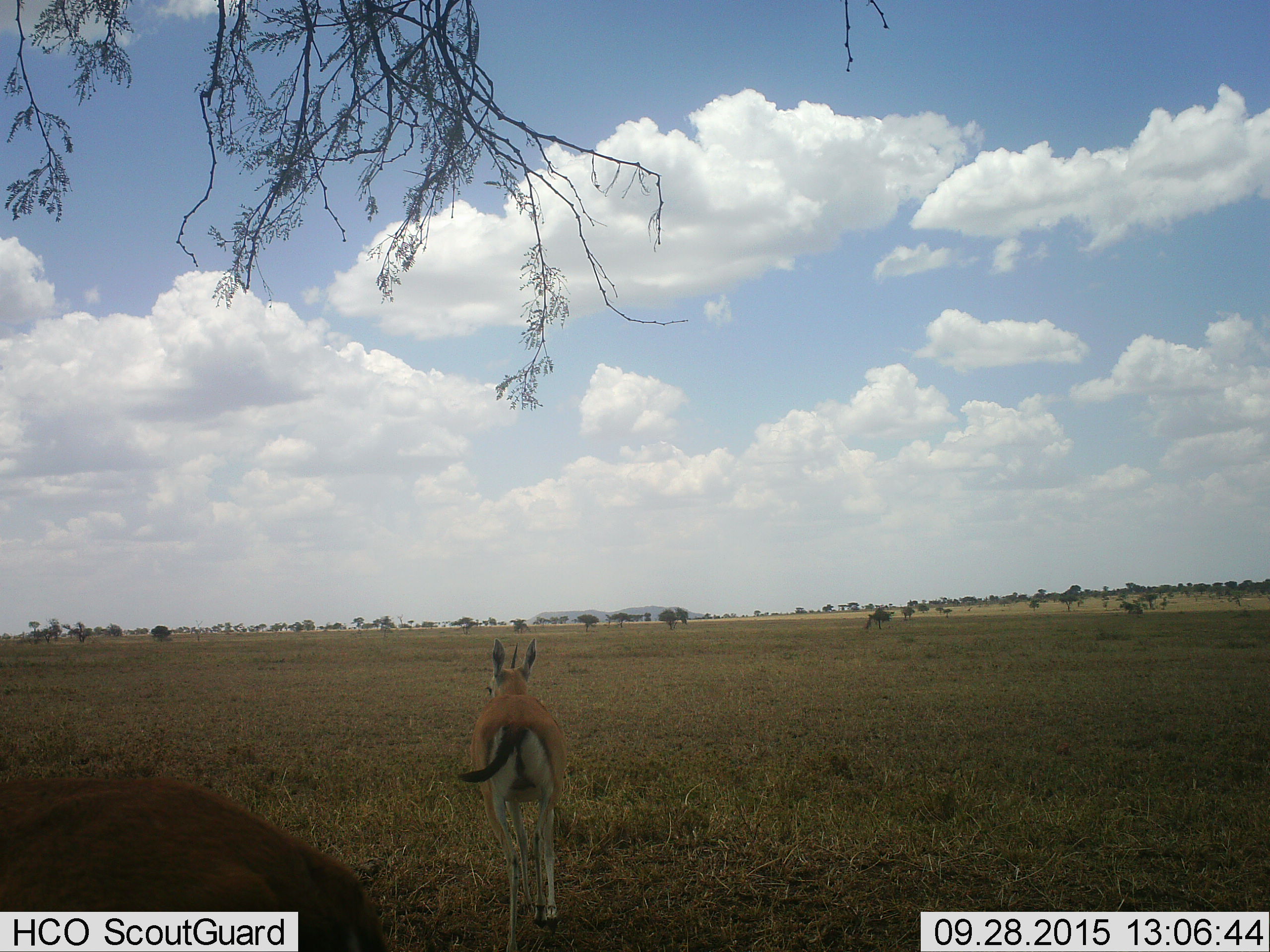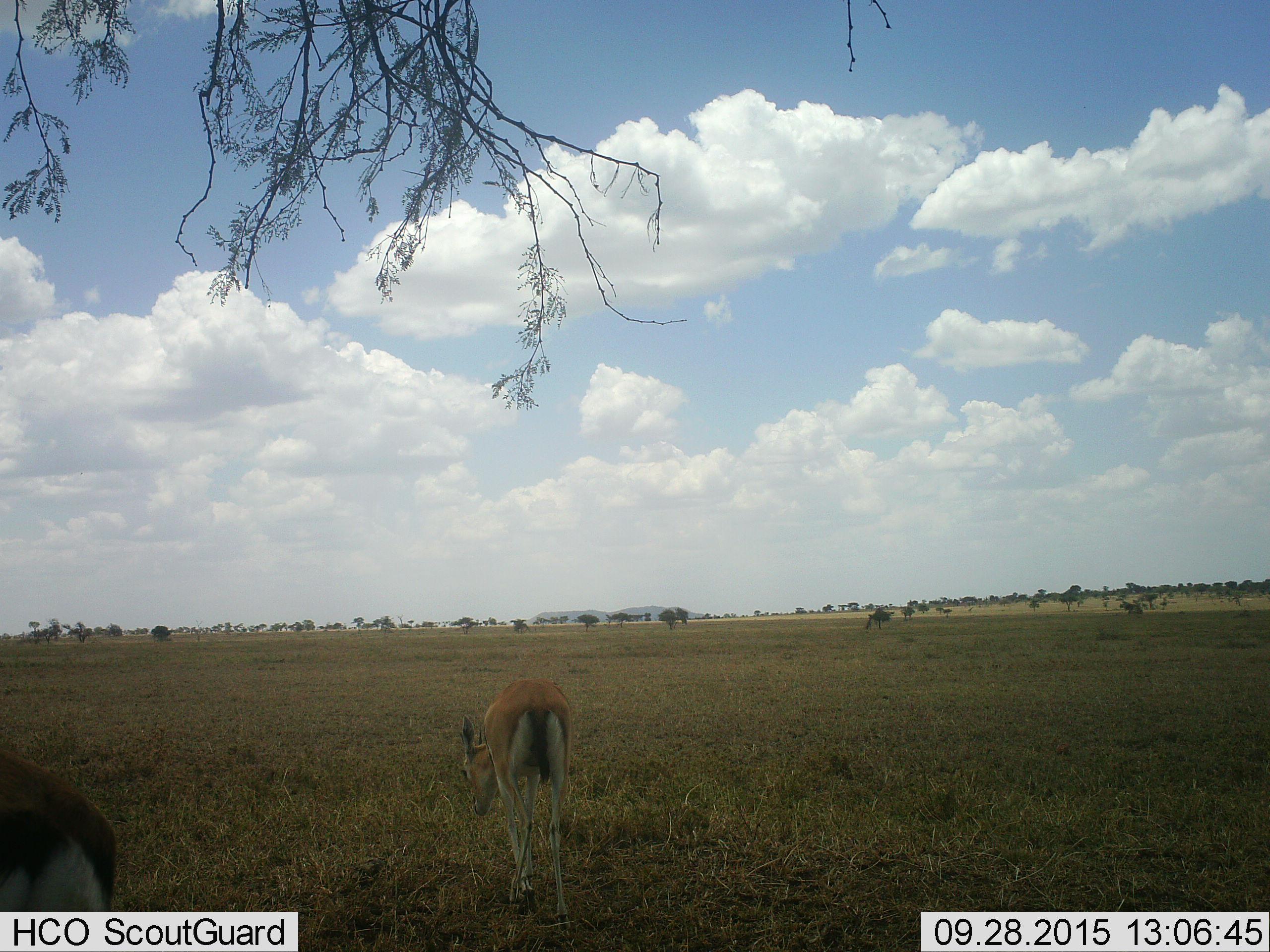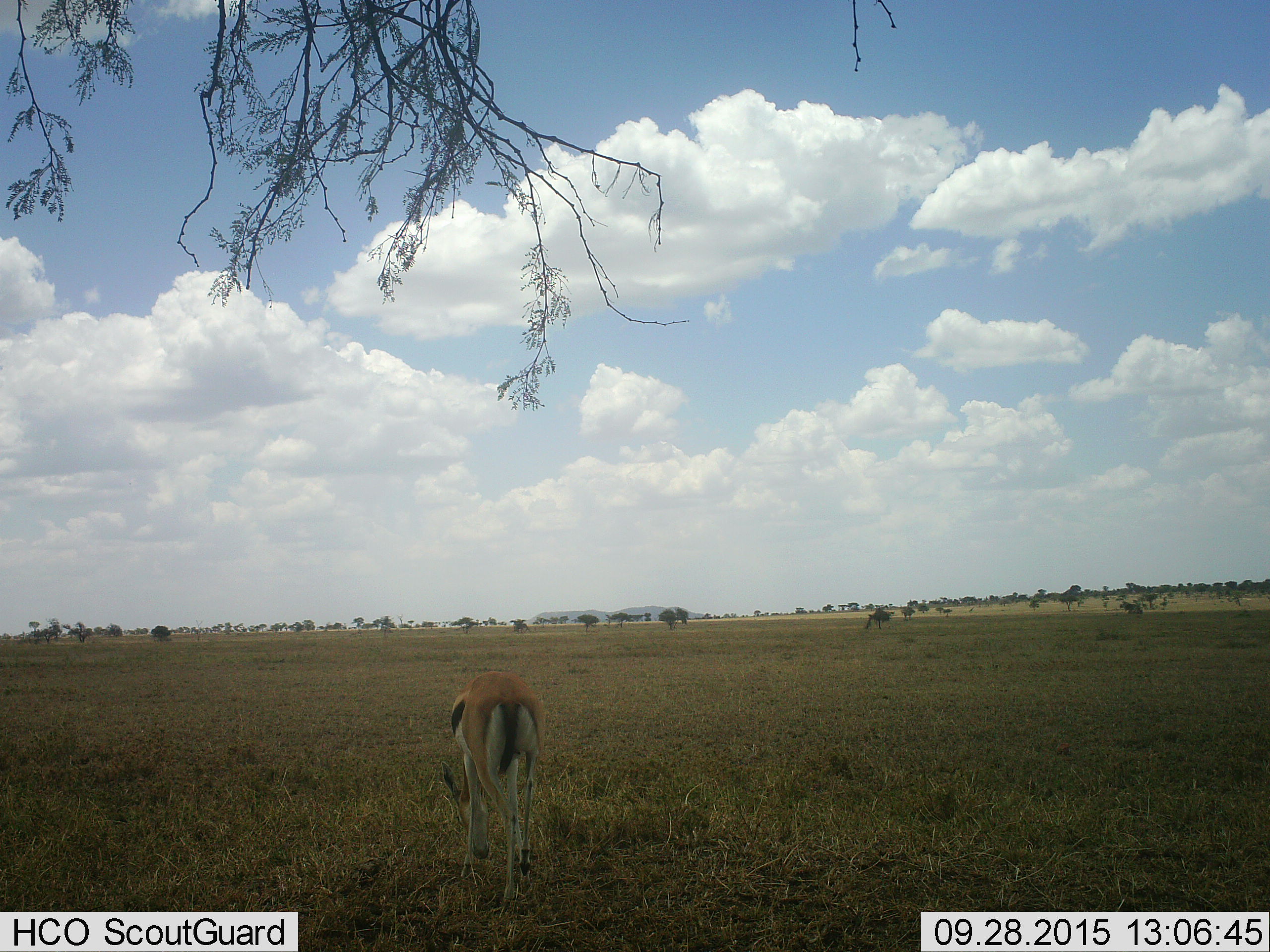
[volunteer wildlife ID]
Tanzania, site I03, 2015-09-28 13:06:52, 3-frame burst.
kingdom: Animalia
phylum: Chordata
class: Mammalia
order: Artiodactyla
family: Bovidae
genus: Eudorcas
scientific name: Eudorcas thomsonii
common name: thomson's gazelle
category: gazellethomsons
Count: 2.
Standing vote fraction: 18%.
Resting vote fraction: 9%.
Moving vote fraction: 73%.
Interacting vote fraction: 0%.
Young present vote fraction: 0%.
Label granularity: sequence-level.